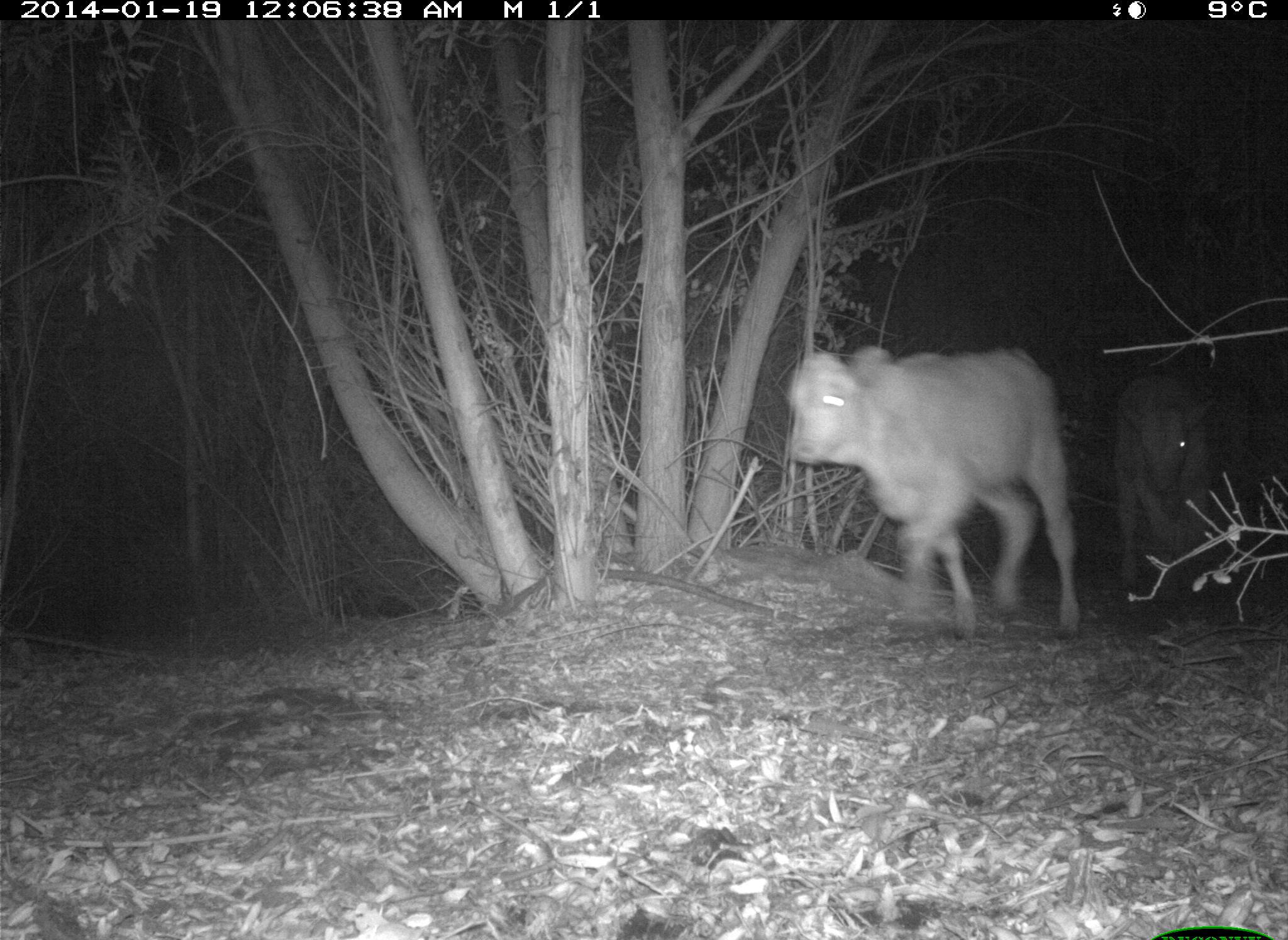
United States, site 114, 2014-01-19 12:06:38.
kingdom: Animalia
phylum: Chordata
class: Mammalia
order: Artiodactyla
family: Bovidae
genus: Bos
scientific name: Bos taurus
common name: cow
Cow (Bos taurus).